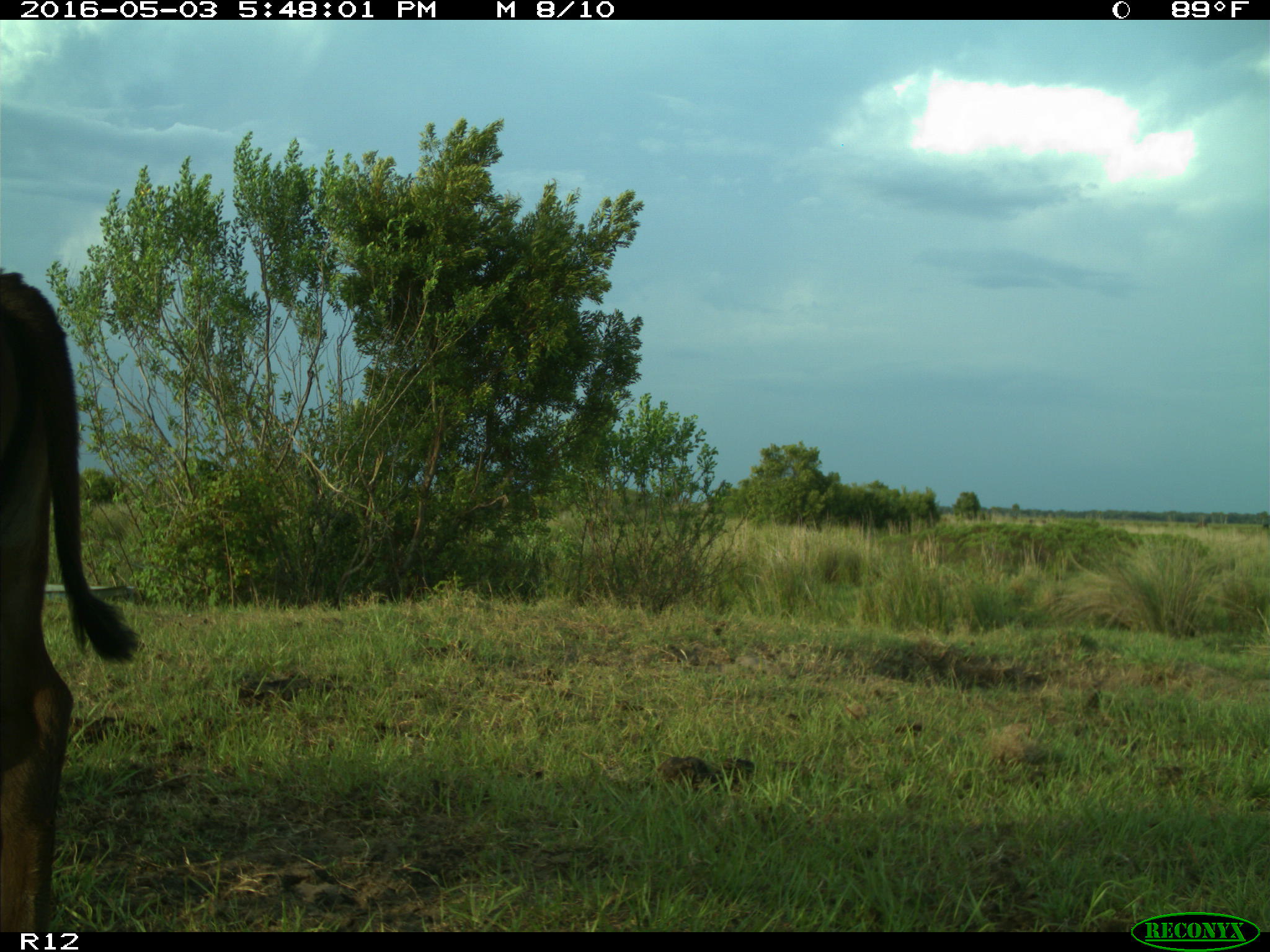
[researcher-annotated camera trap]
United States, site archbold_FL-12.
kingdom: Animalia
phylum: Chordata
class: Mammalia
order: Artiodactyla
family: Bovidae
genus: Bos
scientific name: Bos taurus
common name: domestic cow